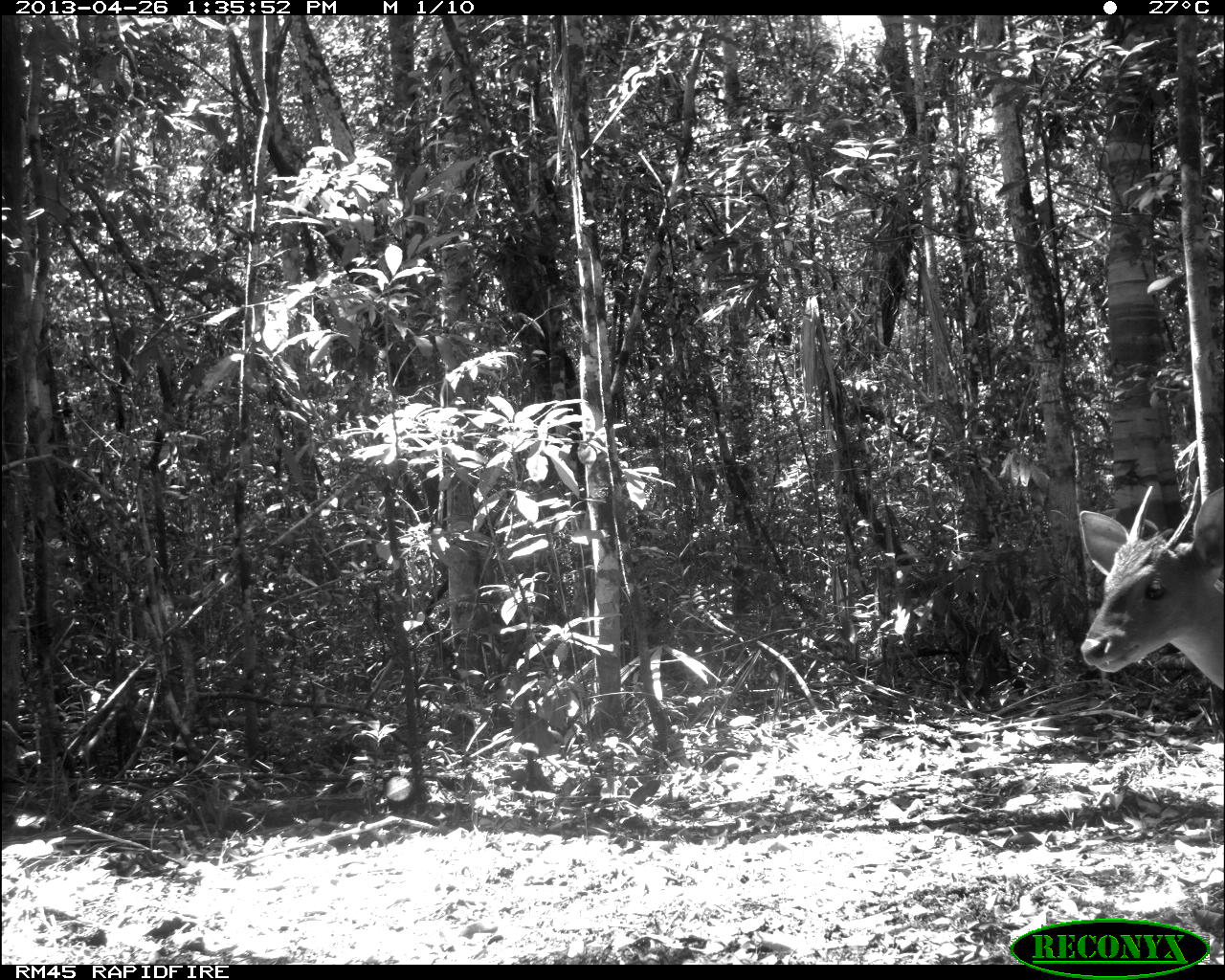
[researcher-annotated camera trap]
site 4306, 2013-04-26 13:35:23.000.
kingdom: Animalia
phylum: Chordata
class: Mammalia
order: Artiodactyla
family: Cervidae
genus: Odocoileus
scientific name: Odocoileus pandora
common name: yucatán brown brocket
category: mazama pandora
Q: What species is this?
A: Mazama pandora (yucatán brown brocket) (Odocoileus pandora).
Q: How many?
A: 1.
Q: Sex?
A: Male.